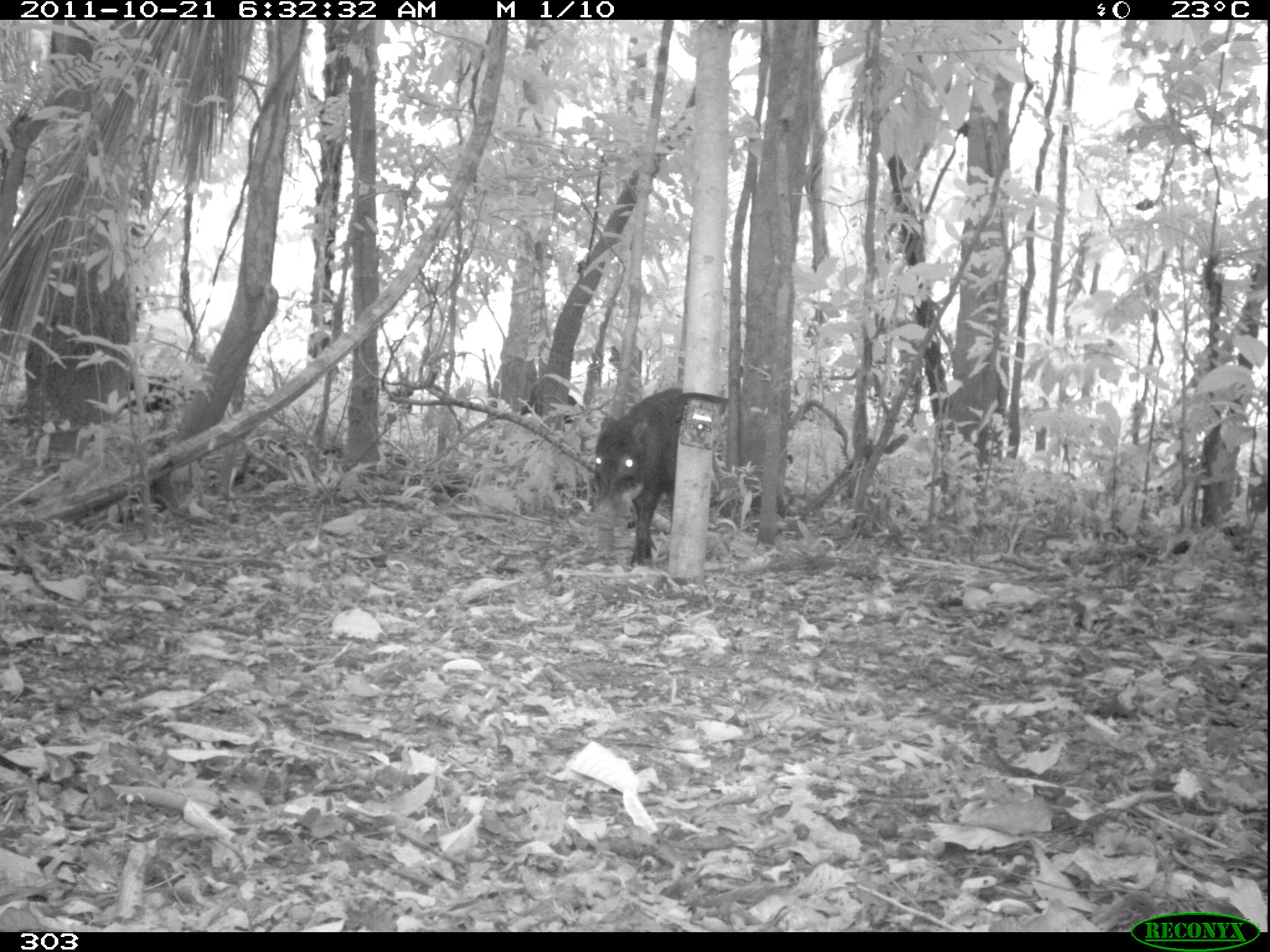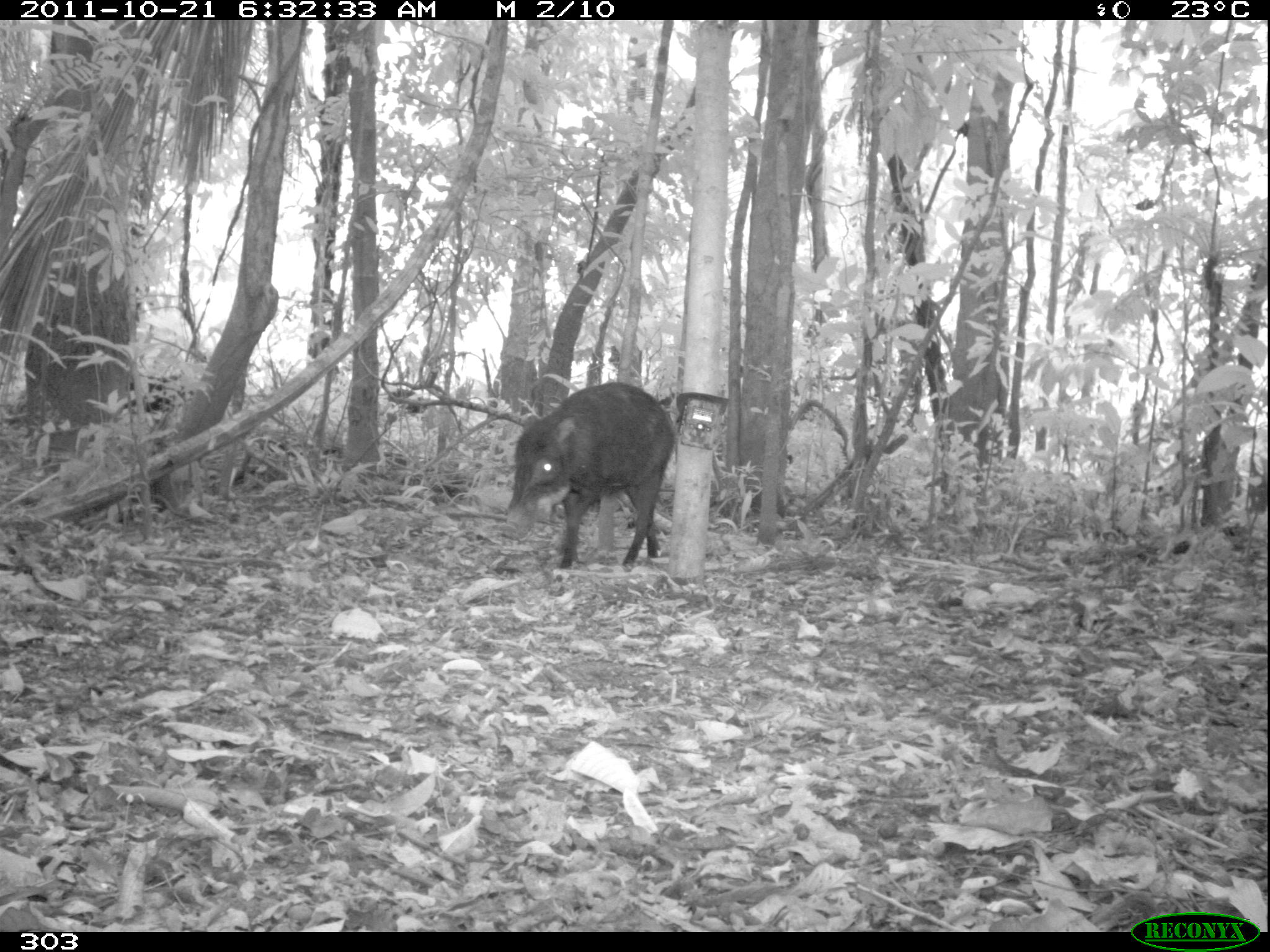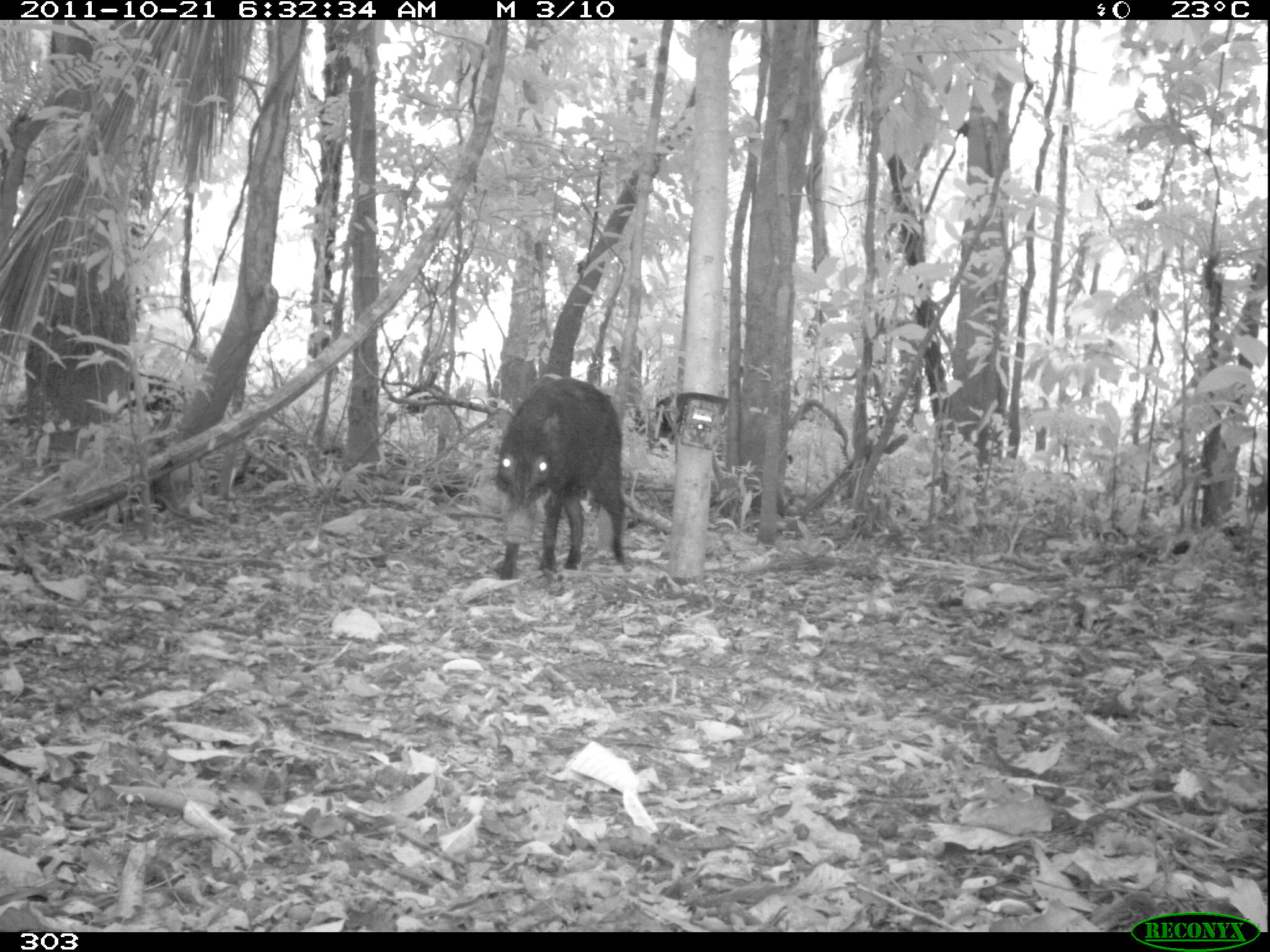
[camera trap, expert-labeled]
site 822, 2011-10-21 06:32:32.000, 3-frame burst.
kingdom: Animalia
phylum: Chordata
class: Mammalia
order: Artiodactyla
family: Tayassuidae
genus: Tayassu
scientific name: Tayassu pecari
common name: white-lipped peccary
Tayassu pecari (white-lipped peccary).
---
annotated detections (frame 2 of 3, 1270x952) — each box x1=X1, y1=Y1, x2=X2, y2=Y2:
tayassu pecari: x1=498, y1=381, x2=677, y2=573; x1=125, y1=373, x2=196, y2=442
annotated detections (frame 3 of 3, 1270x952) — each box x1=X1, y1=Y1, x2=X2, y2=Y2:
tayassu pecari: x1=494, y1=377, x2=626, y2=581; x1=124, y1=372, x2=188, y2=423; x1=631, y1=394, x2=680, y2=457